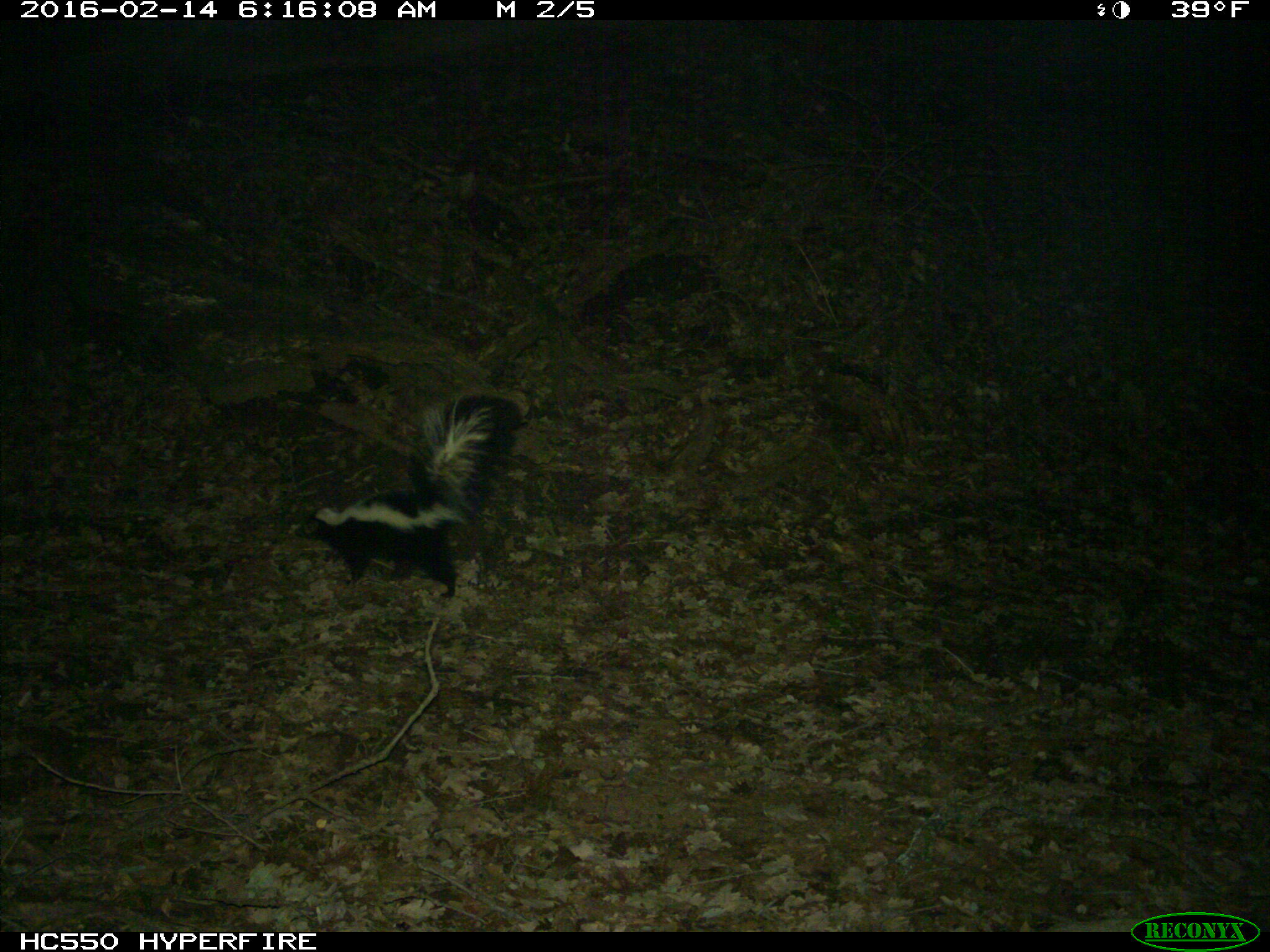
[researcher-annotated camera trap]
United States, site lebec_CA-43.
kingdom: Animalia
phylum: Chordata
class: Mammalia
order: Carnivora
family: Mephitidae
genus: Mephitis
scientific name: Mephitis mephitis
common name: striped skunk